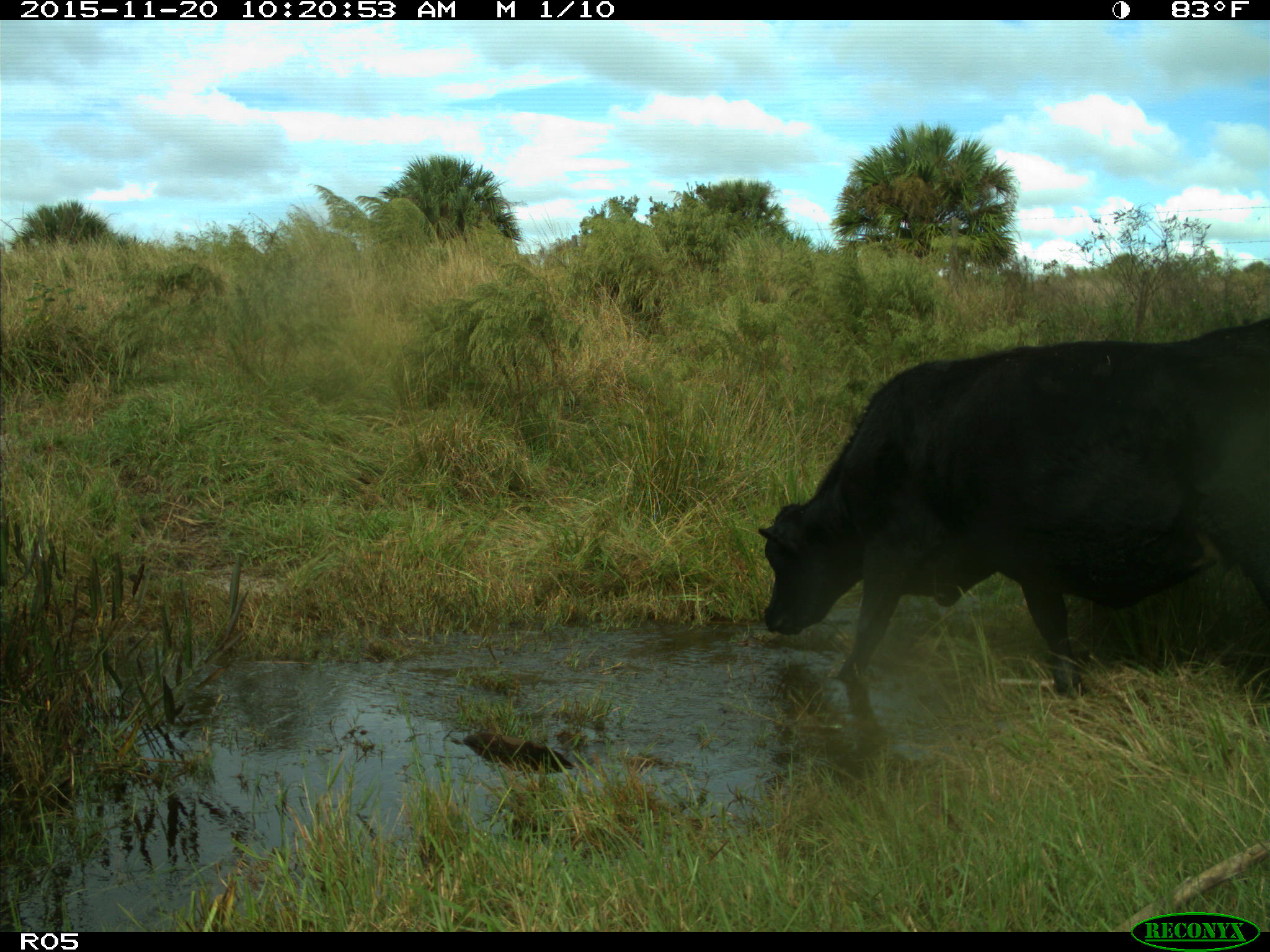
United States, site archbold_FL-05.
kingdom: Animalia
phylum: Chordata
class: Mammalia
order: Artiodactyla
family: Bovidae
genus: Bos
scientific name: Bos taurus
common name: domestic cow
Bos taurus (domestic cow).